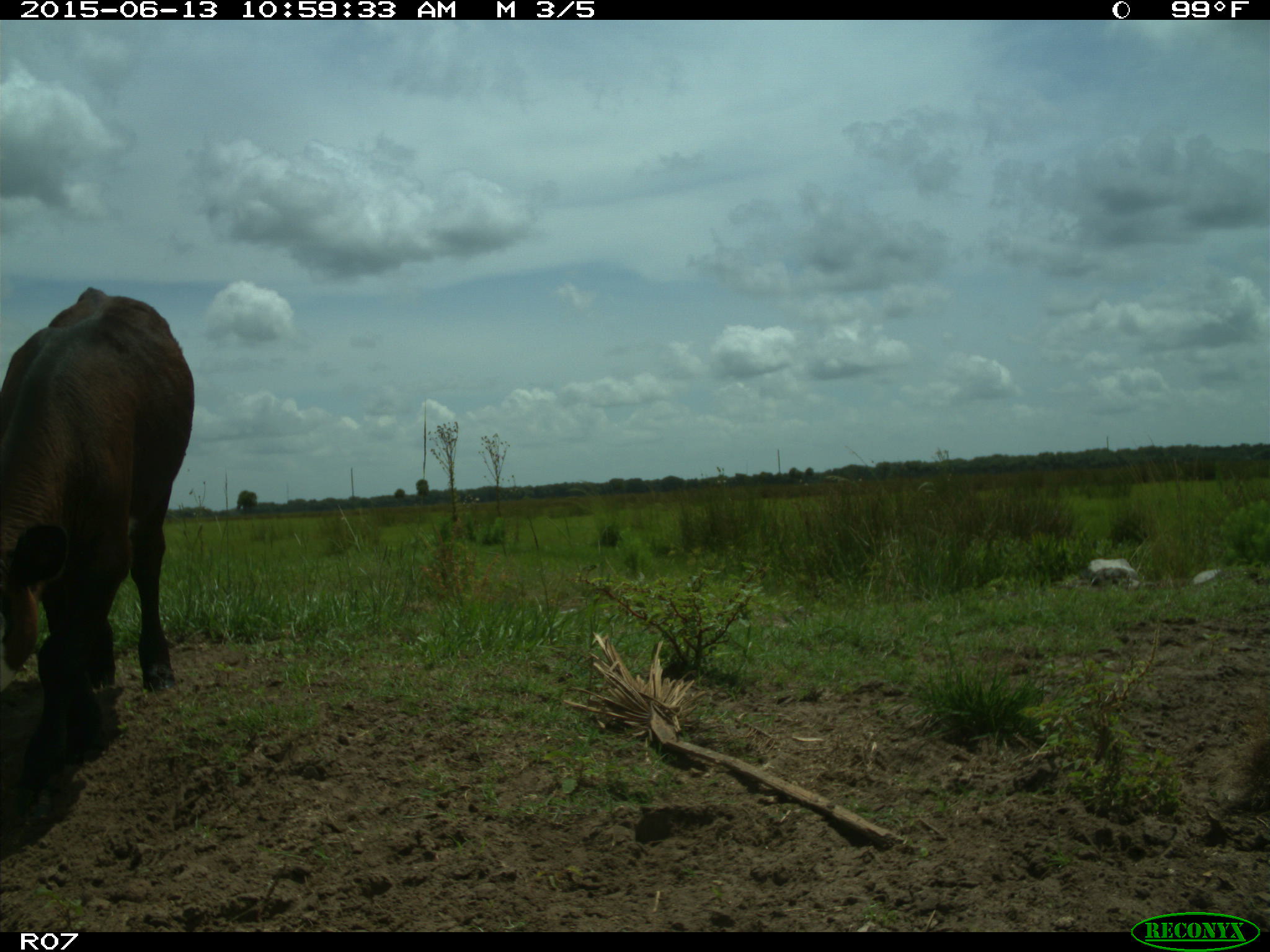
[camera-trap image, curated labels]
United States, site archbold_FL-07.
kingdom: Animalia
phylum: Chordata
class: Mammalia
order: Artiodactyla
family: Bovidae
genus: Bos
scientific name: Bos taurus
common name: domestic cow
Bos taurus (domestic cow).